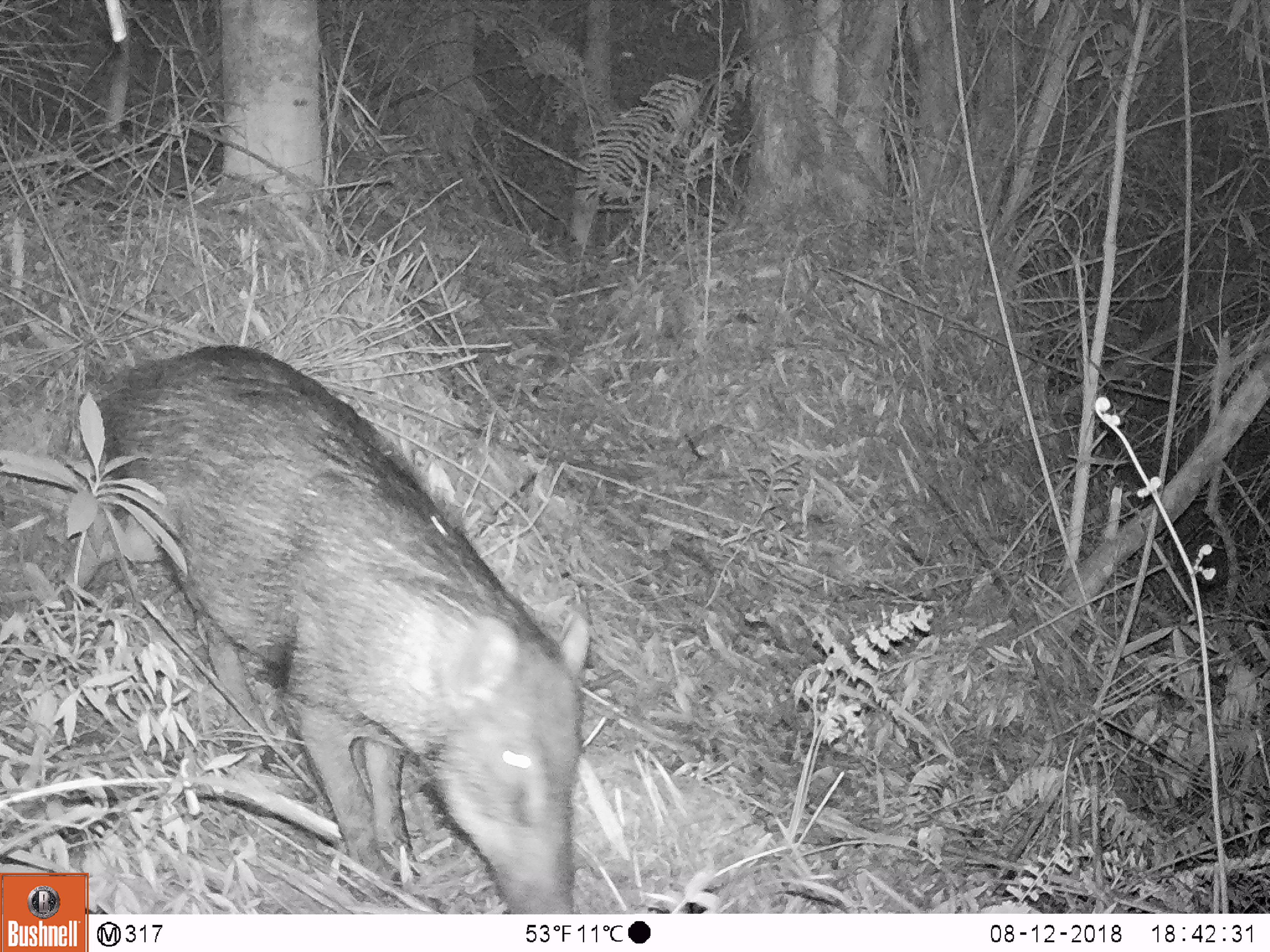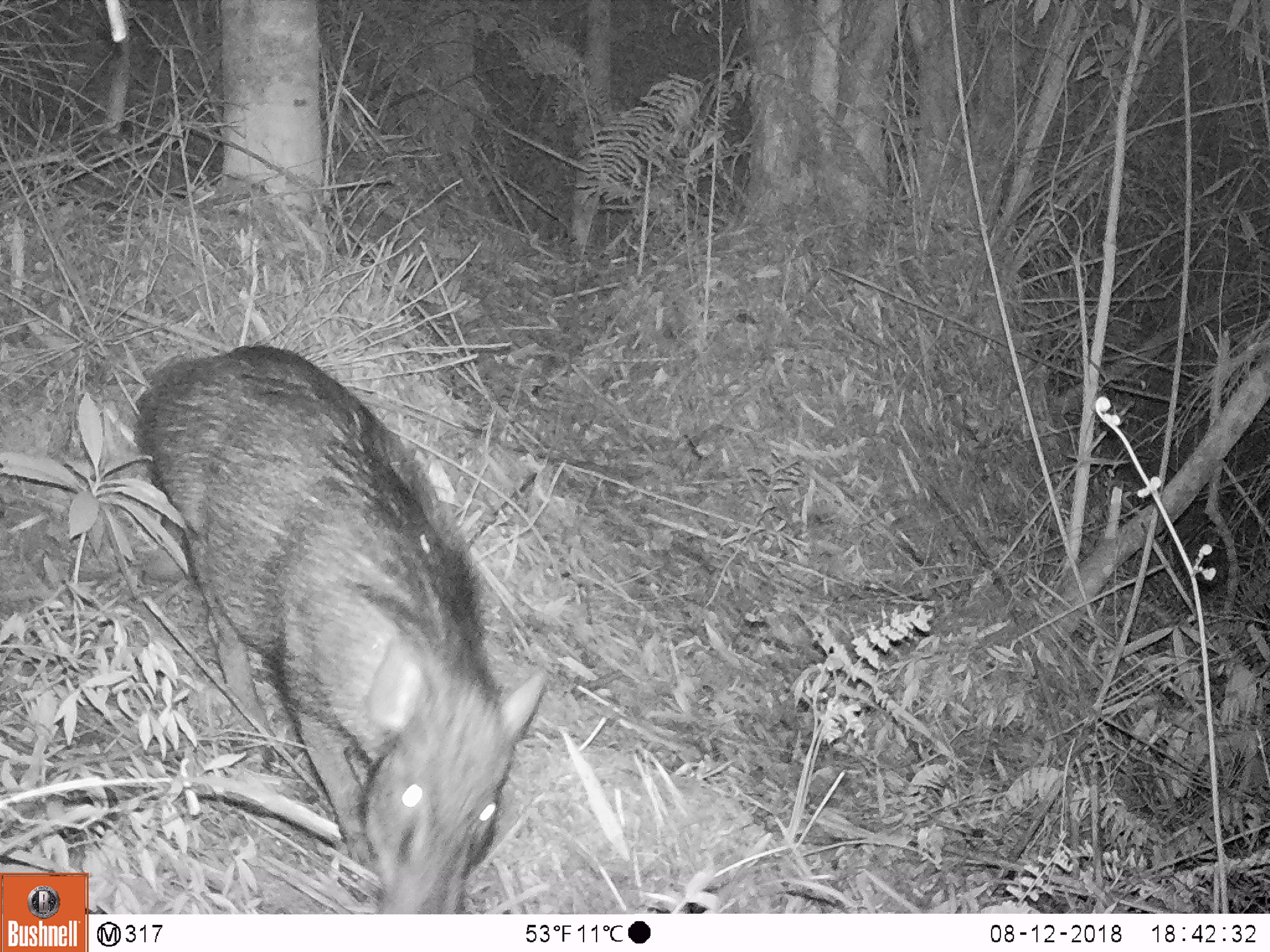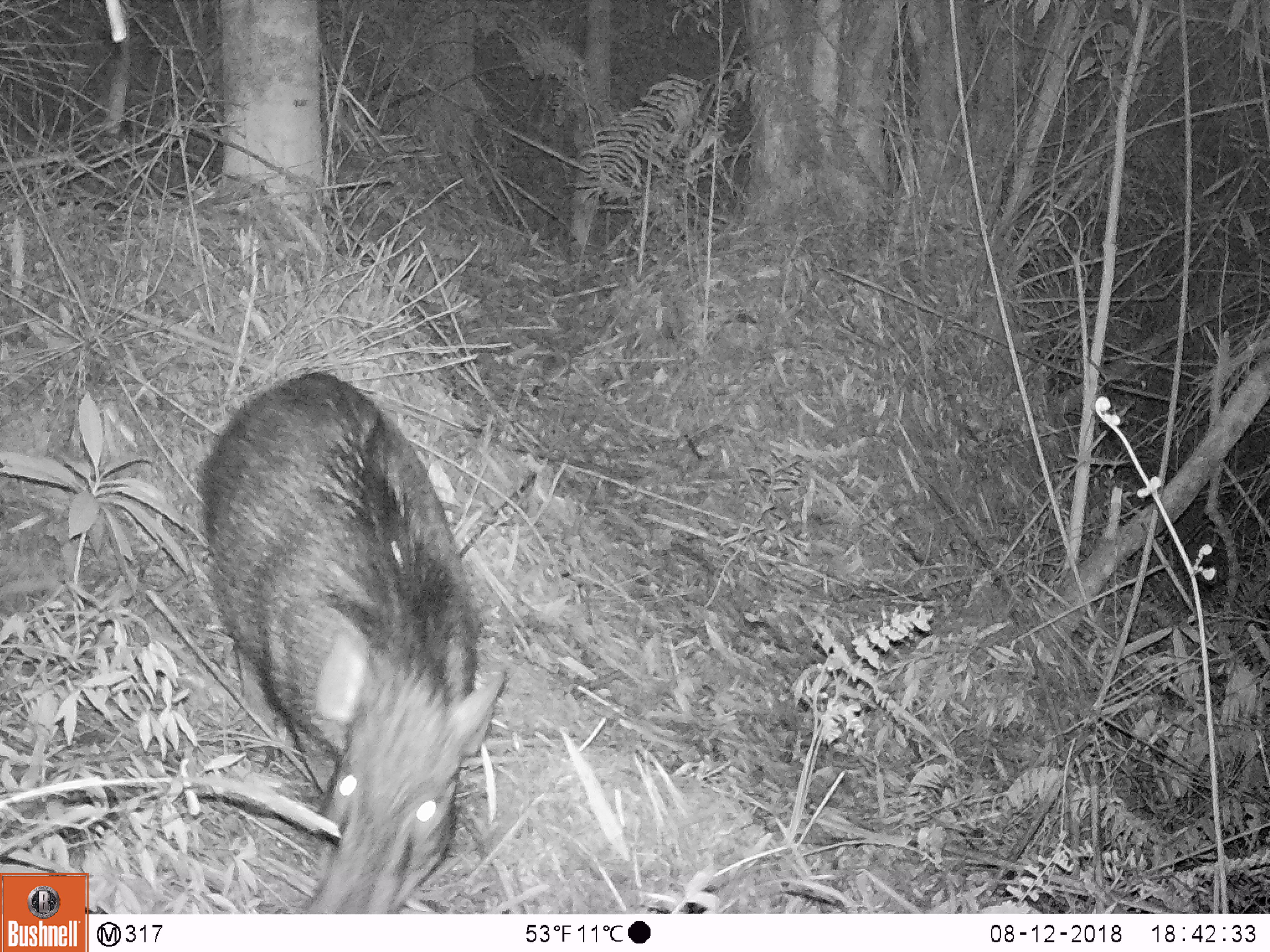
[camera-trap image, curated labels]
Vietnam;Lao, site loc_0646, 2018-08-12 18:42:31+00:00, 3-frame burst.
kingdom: Animalia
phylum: Chordata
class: Mammalia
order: Artiodactyla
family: Suidae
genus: Sus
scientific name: Sus scrofa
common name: eurasian wild pig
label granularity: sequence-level